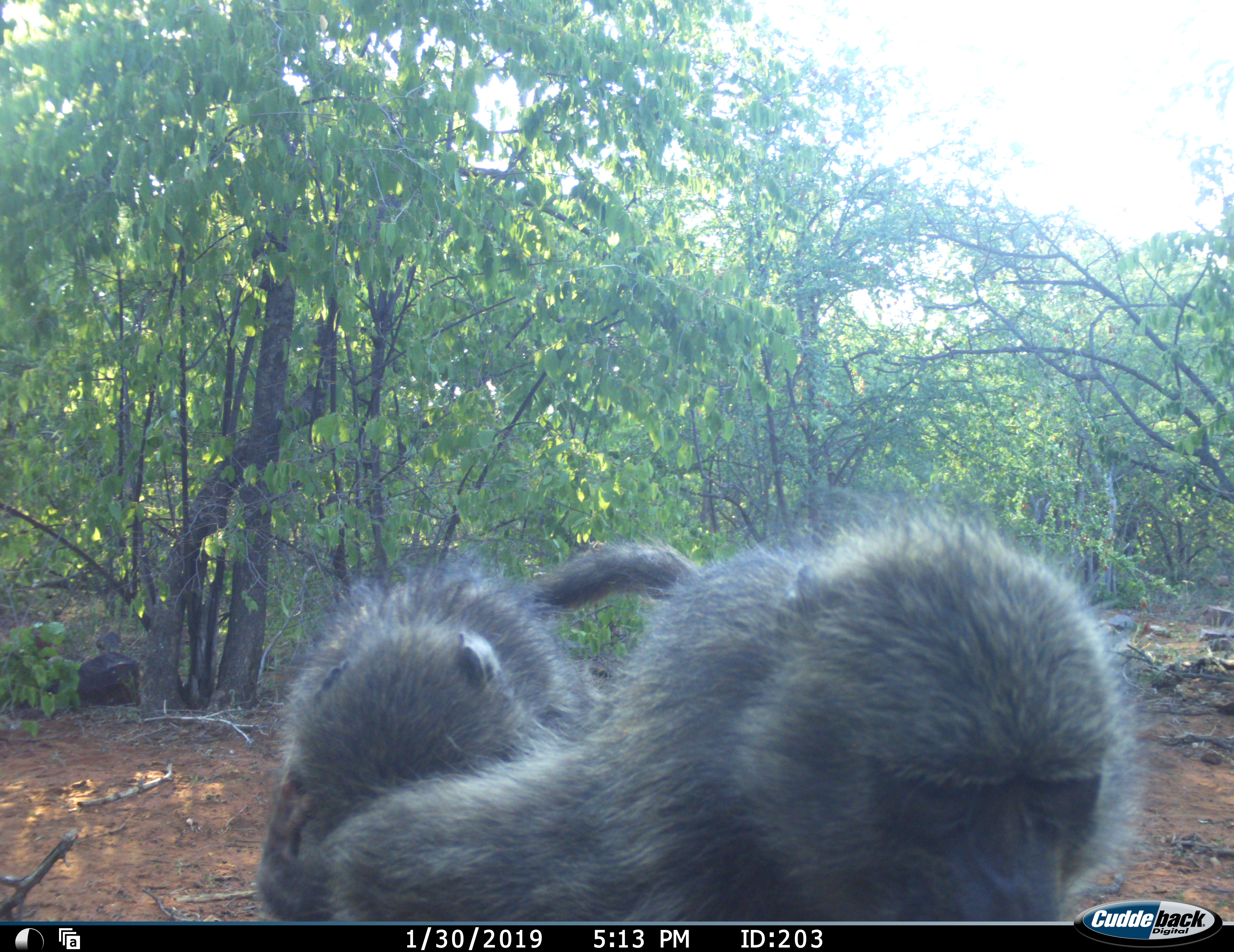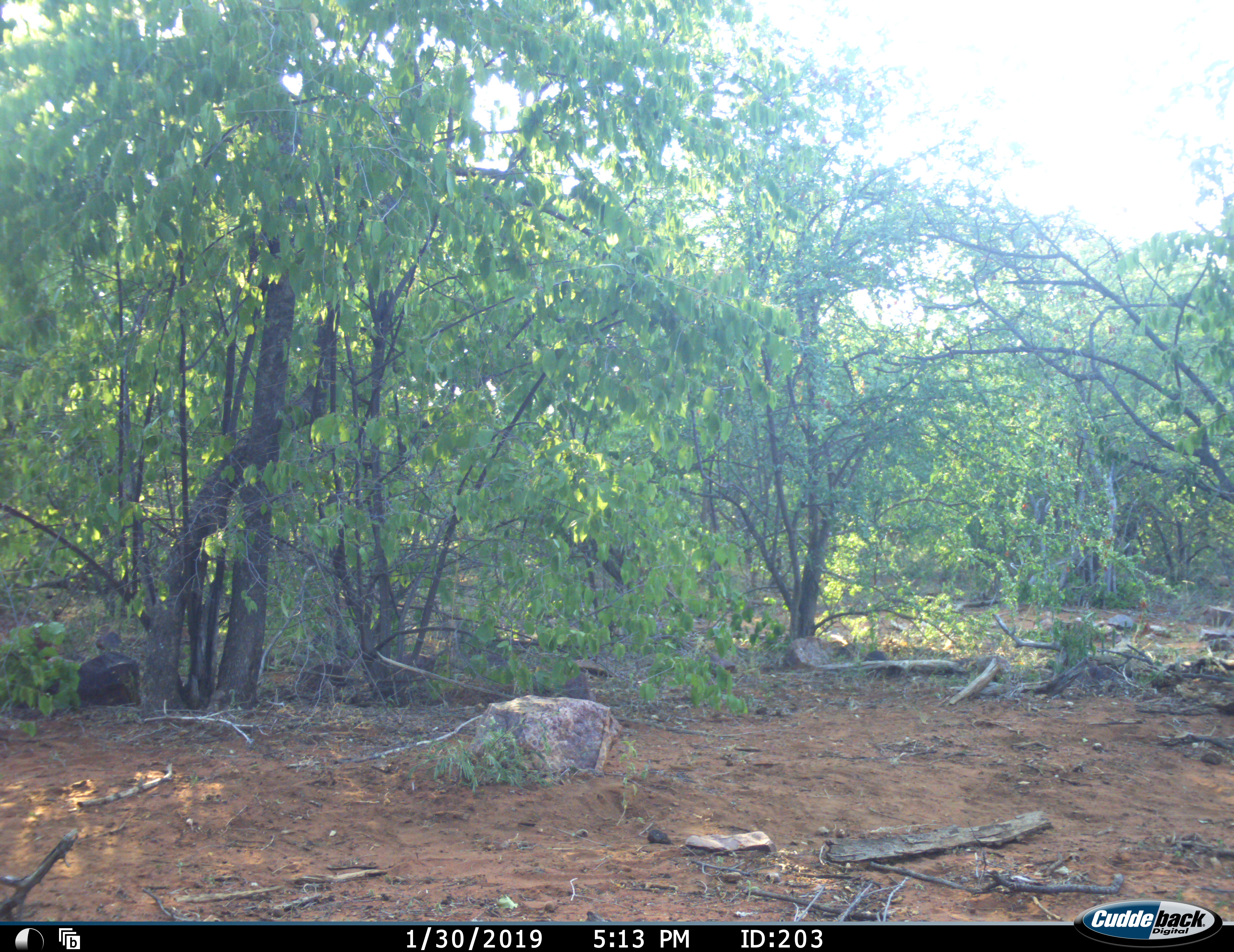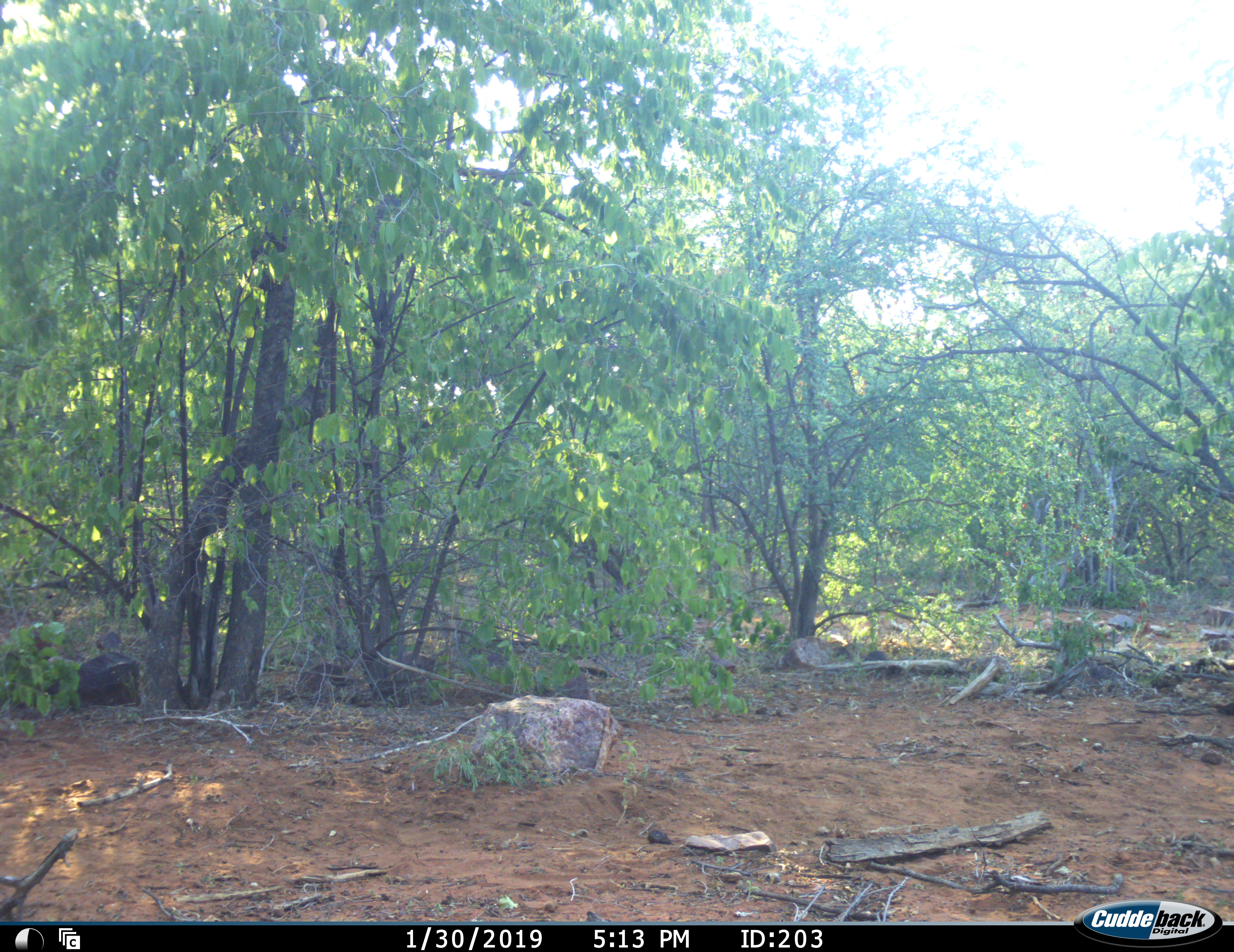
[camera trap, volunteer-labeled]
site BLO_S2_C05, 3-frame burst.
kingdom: Animalia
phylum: Chordata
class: Mammalia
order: Primates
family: Cercopithecidae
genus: Papio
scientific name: Papio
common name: baboon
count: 2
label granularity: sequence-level